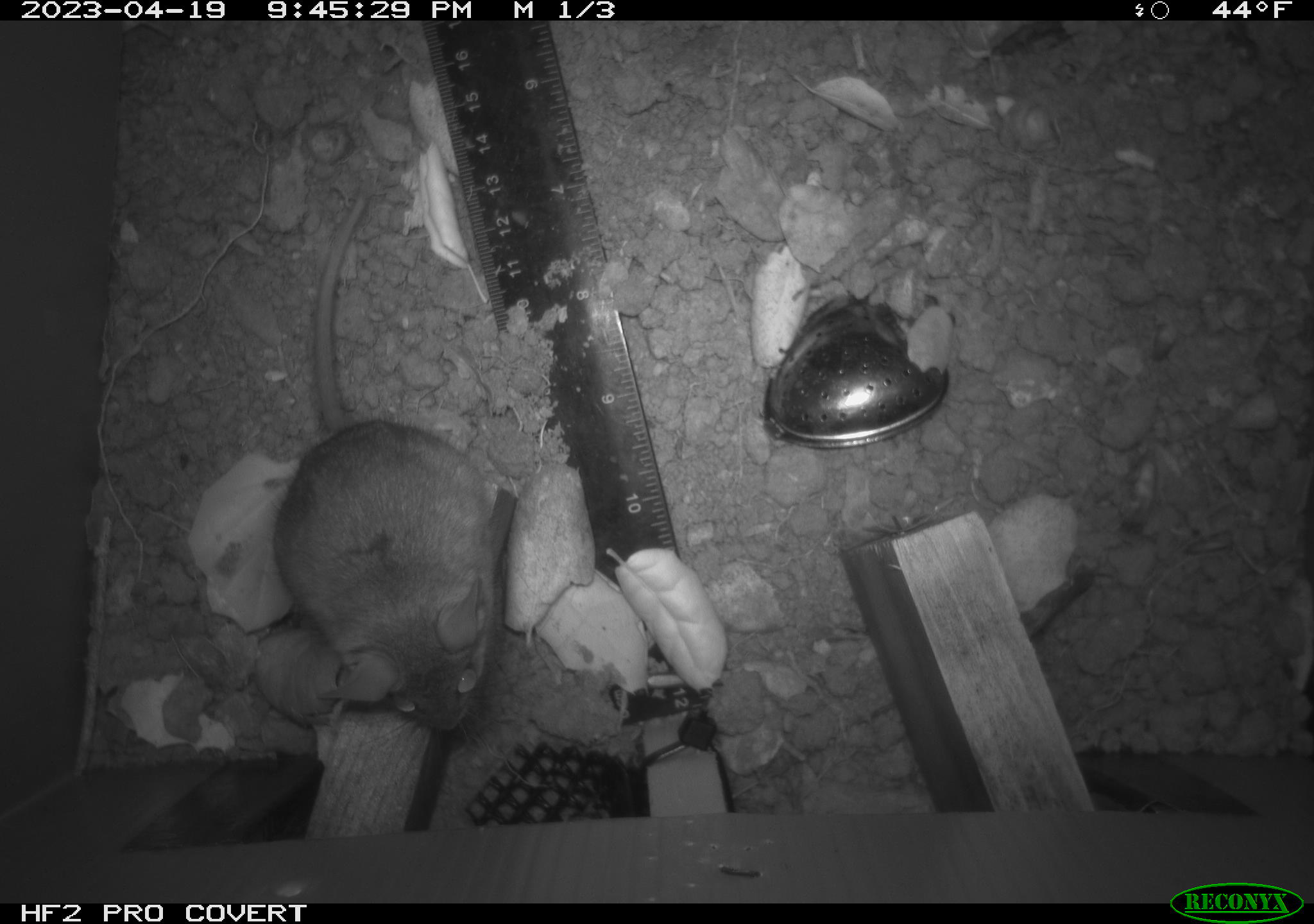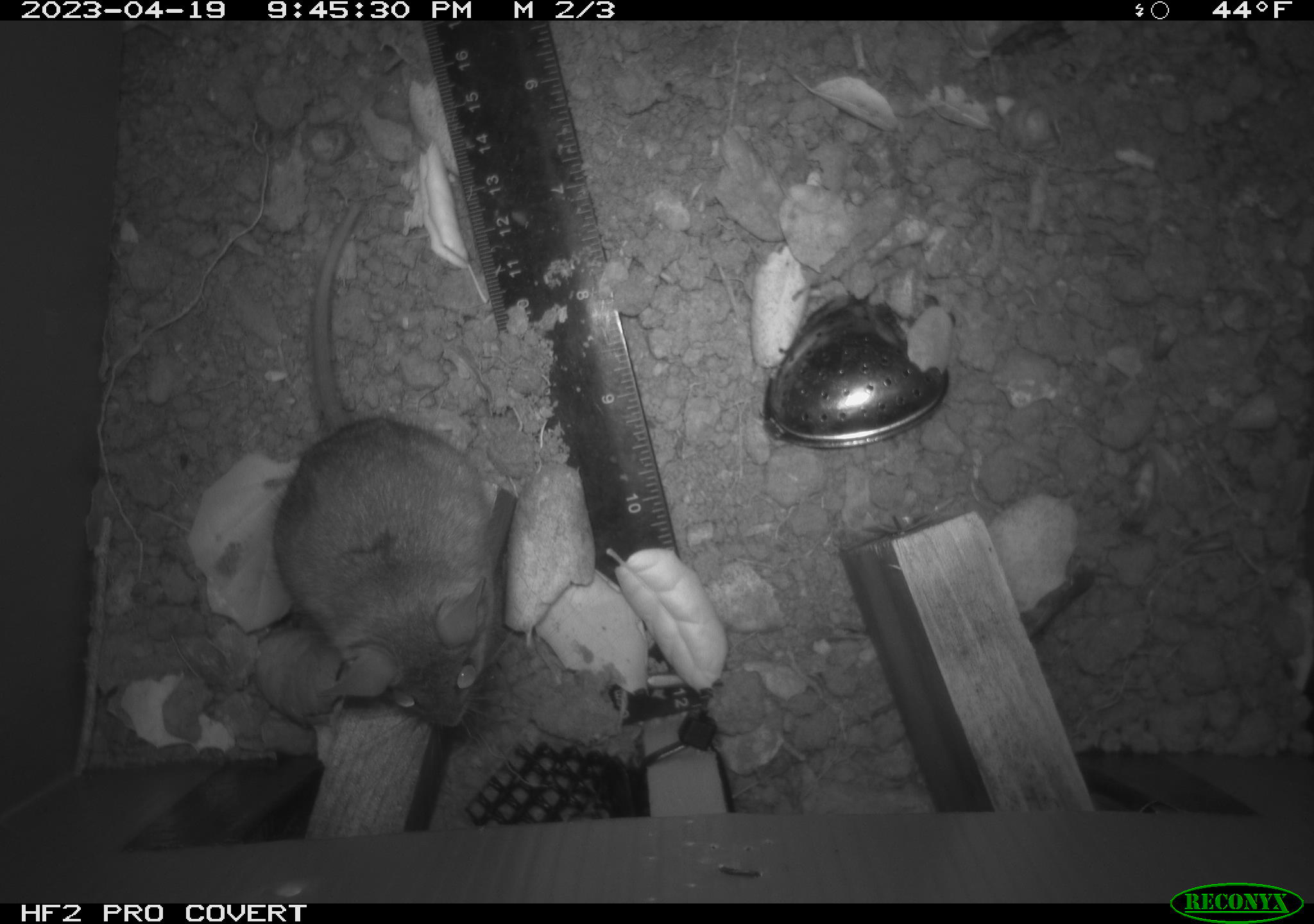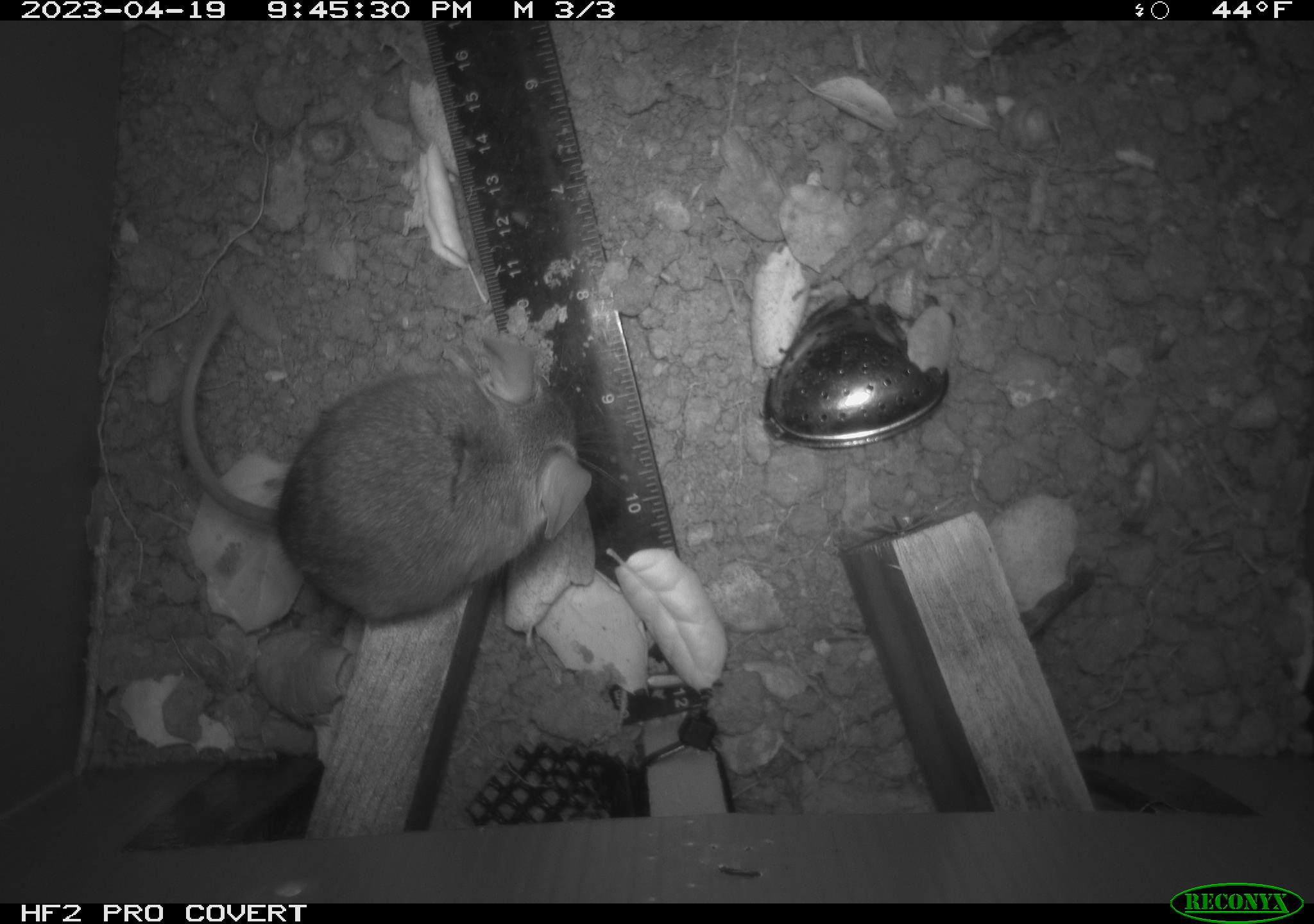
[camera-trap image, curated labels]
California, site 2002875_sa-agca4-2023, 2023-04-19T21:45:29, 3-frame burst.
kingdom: Animalia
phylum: Chordata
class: Mammalia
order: Rodentia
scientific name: Rodentia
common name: mouse species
Mouse species (Rodentia).